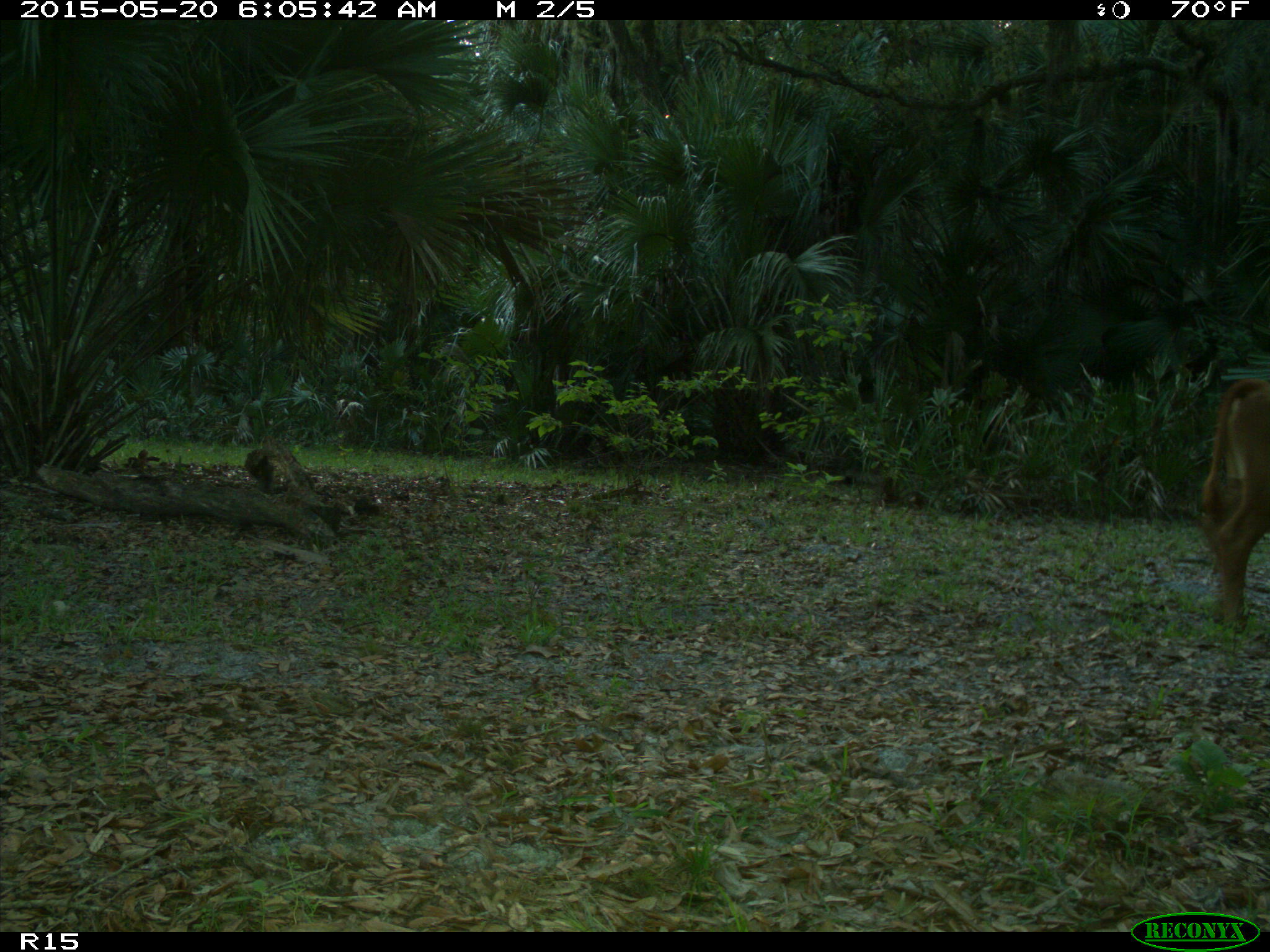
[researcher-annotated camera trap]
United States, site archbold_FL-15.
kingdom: Animalia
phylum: Chordata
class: Mammalia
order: Artiodactyla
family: Bovidae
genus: Bos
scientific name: Bos taurus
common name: domestic cow